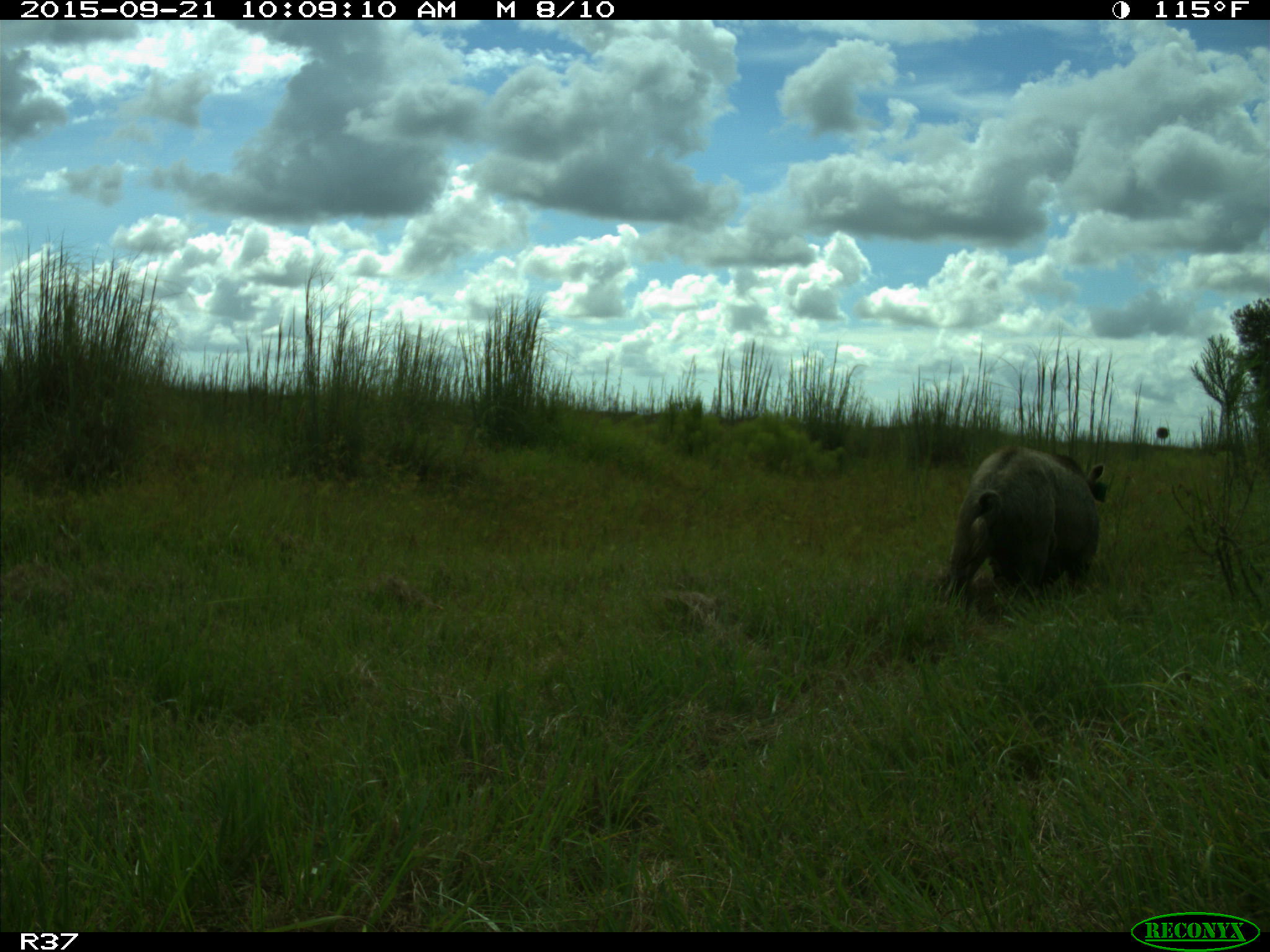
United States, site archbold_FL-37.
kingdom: Animalia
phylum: Chordata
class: Mammalia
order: Artiodactyla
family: Suidae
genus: Sus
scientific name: Sus scrofa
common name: wild boar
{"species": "Sus scrofa (wild boar)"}